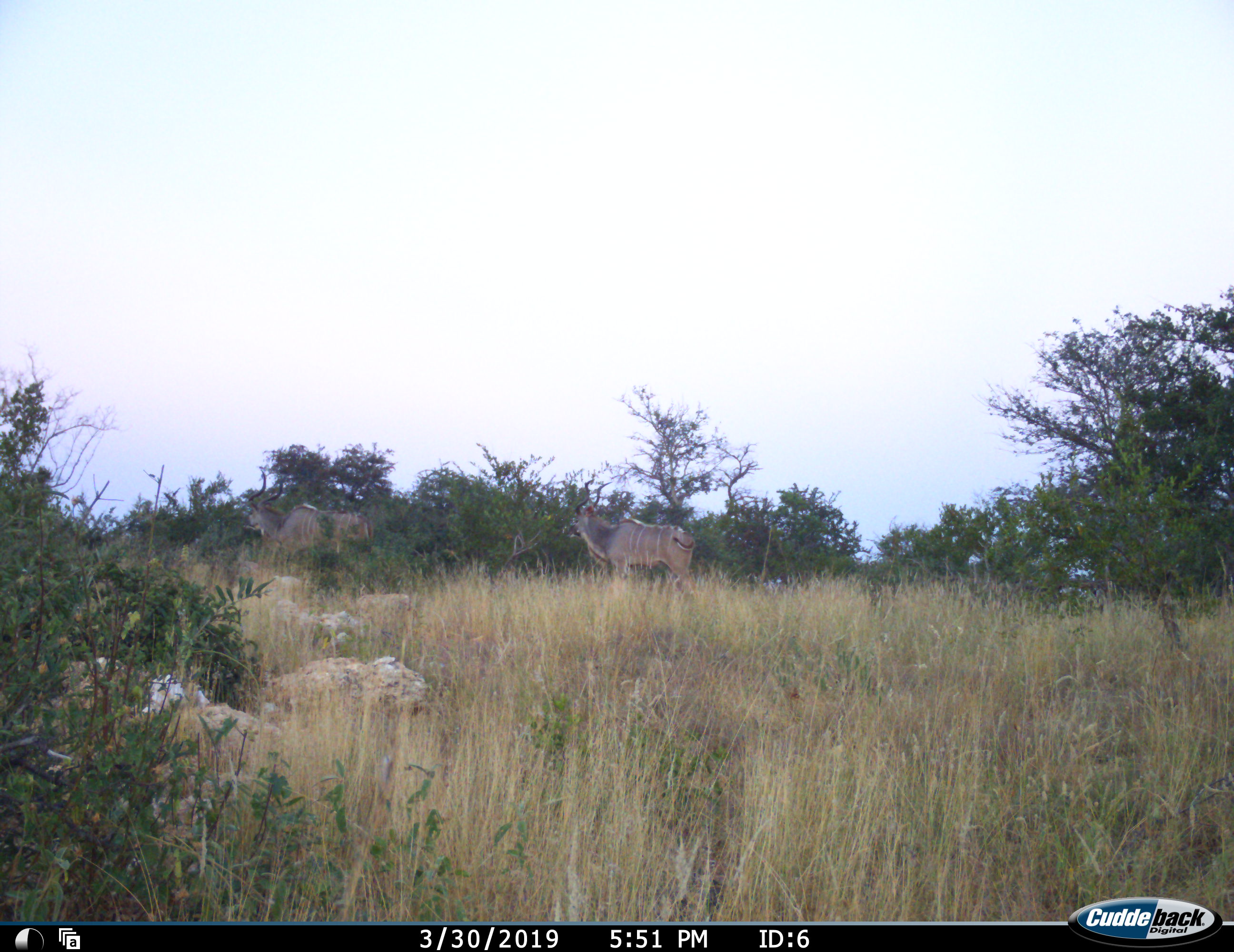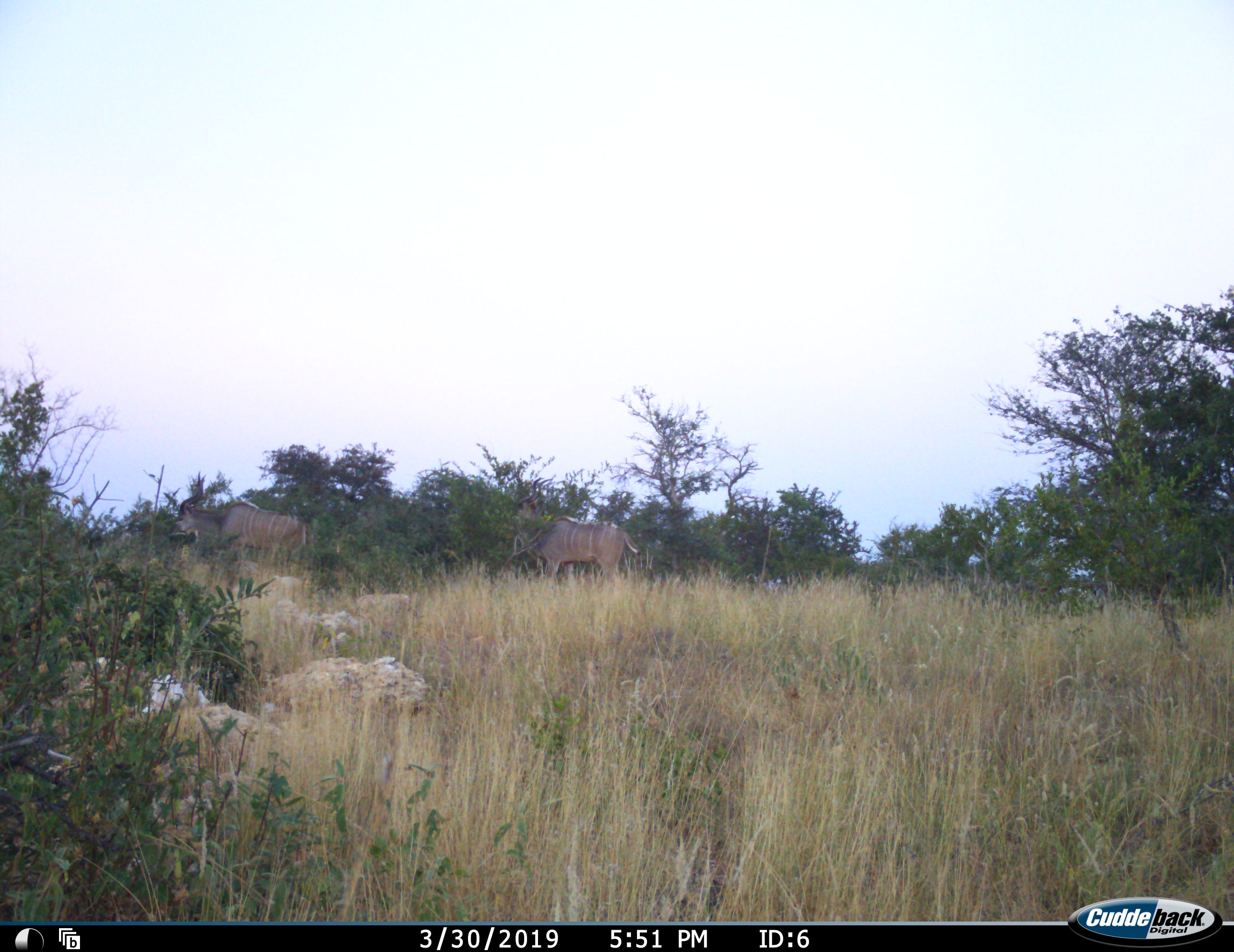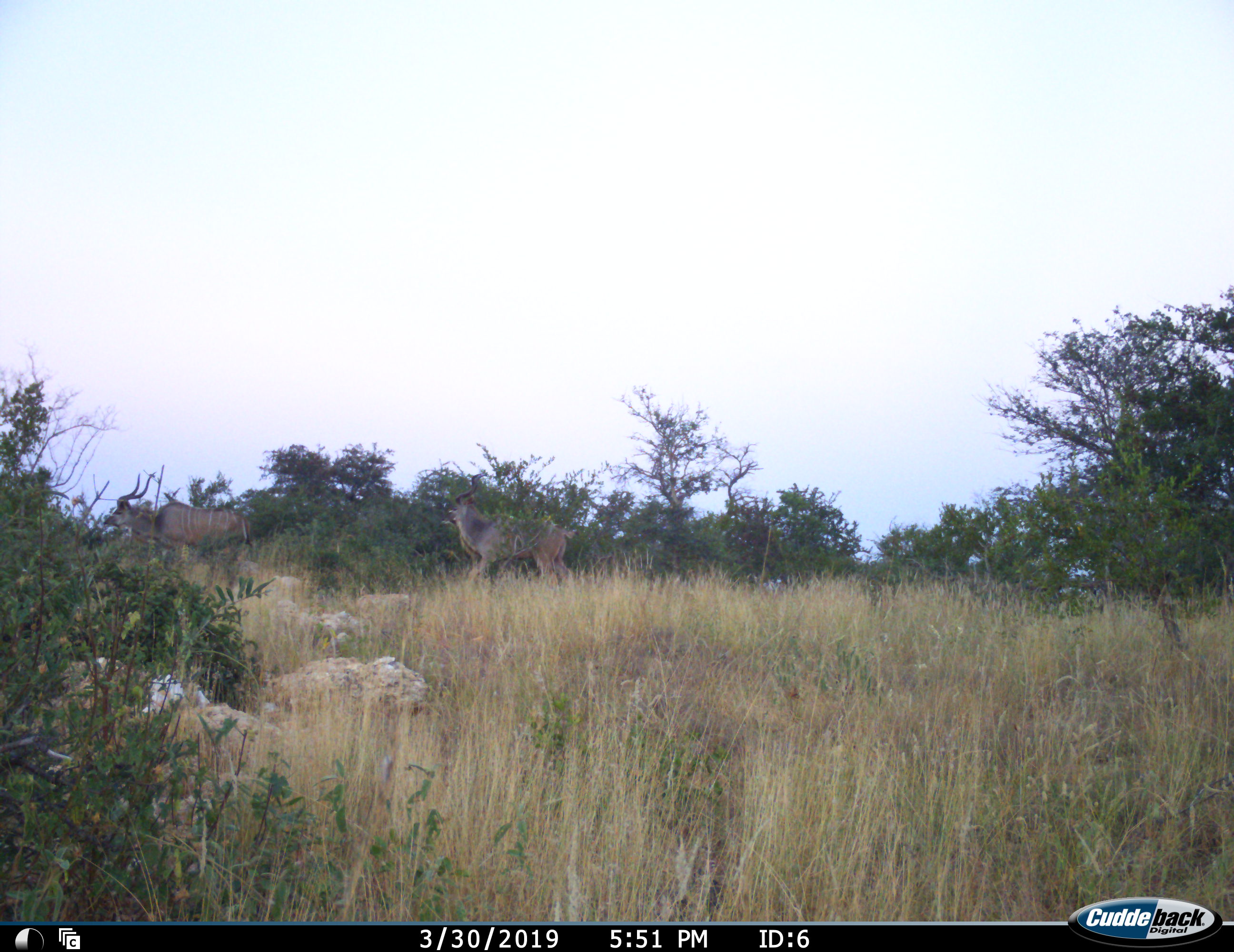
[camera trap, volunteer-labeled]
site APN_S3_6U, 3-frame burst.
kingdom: Animalia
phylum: Chordata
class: Mammalia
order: Artiodactyla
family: Bovidae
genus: Tragelaphus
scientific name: Tragelaphus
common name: kudu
Kudu (Tragelaphus), count 2. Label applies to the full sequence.